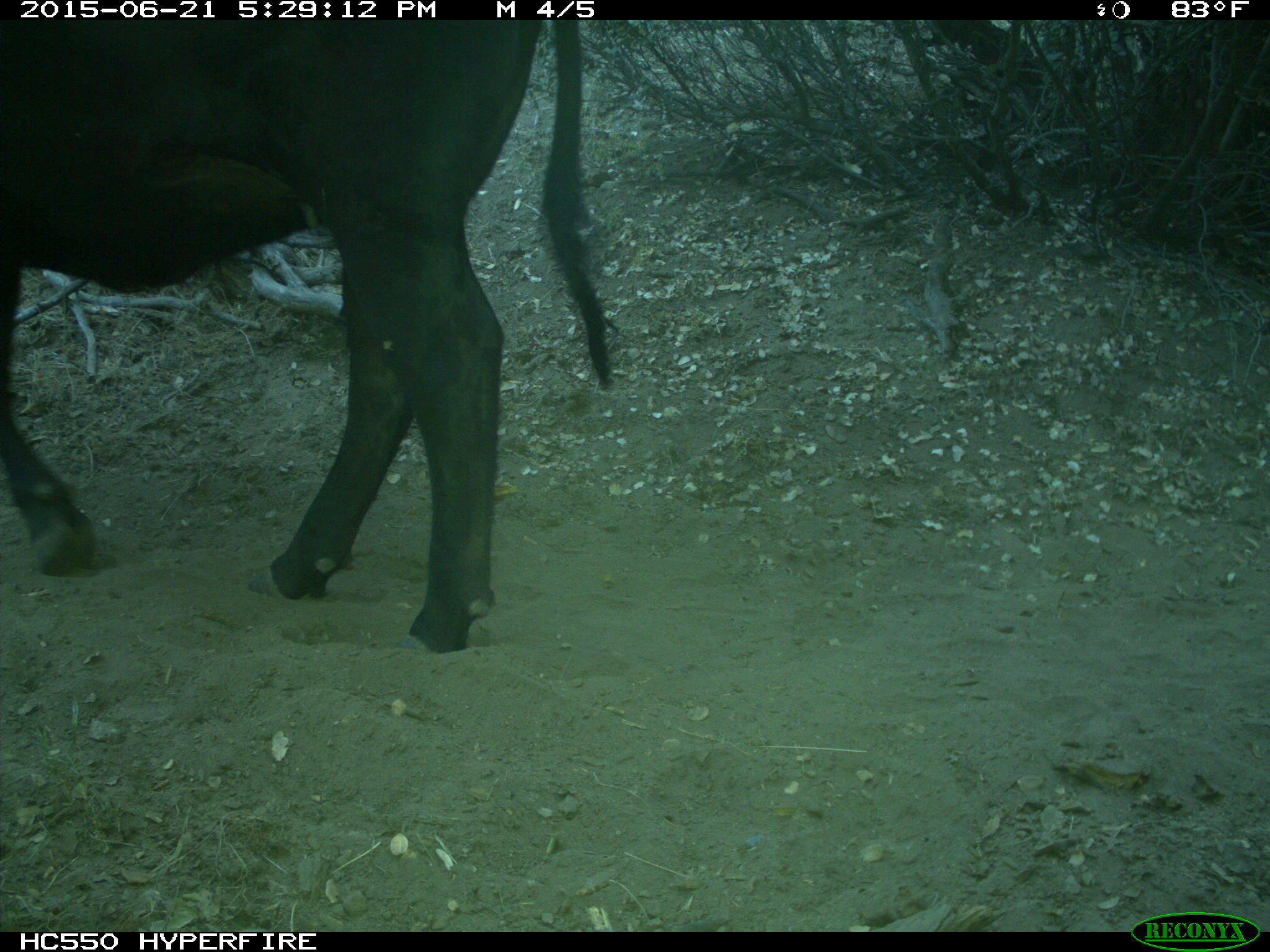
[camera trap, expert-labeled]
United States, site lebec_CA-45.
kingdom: Animalia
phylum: Chordata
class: Mammalia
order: Artiodactyla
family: Bovidae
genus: Bos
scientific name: Bos taurus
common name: domestic cow